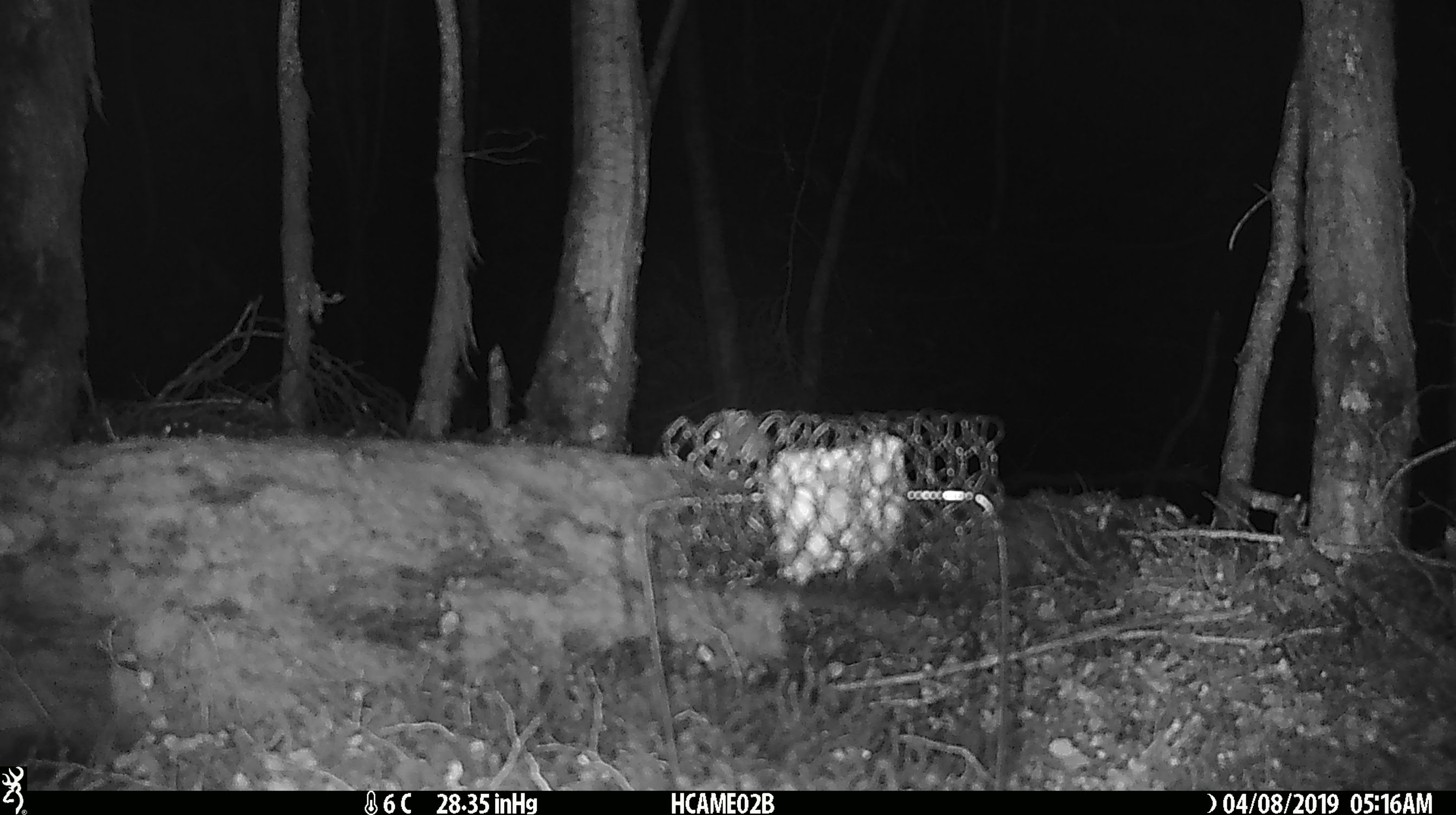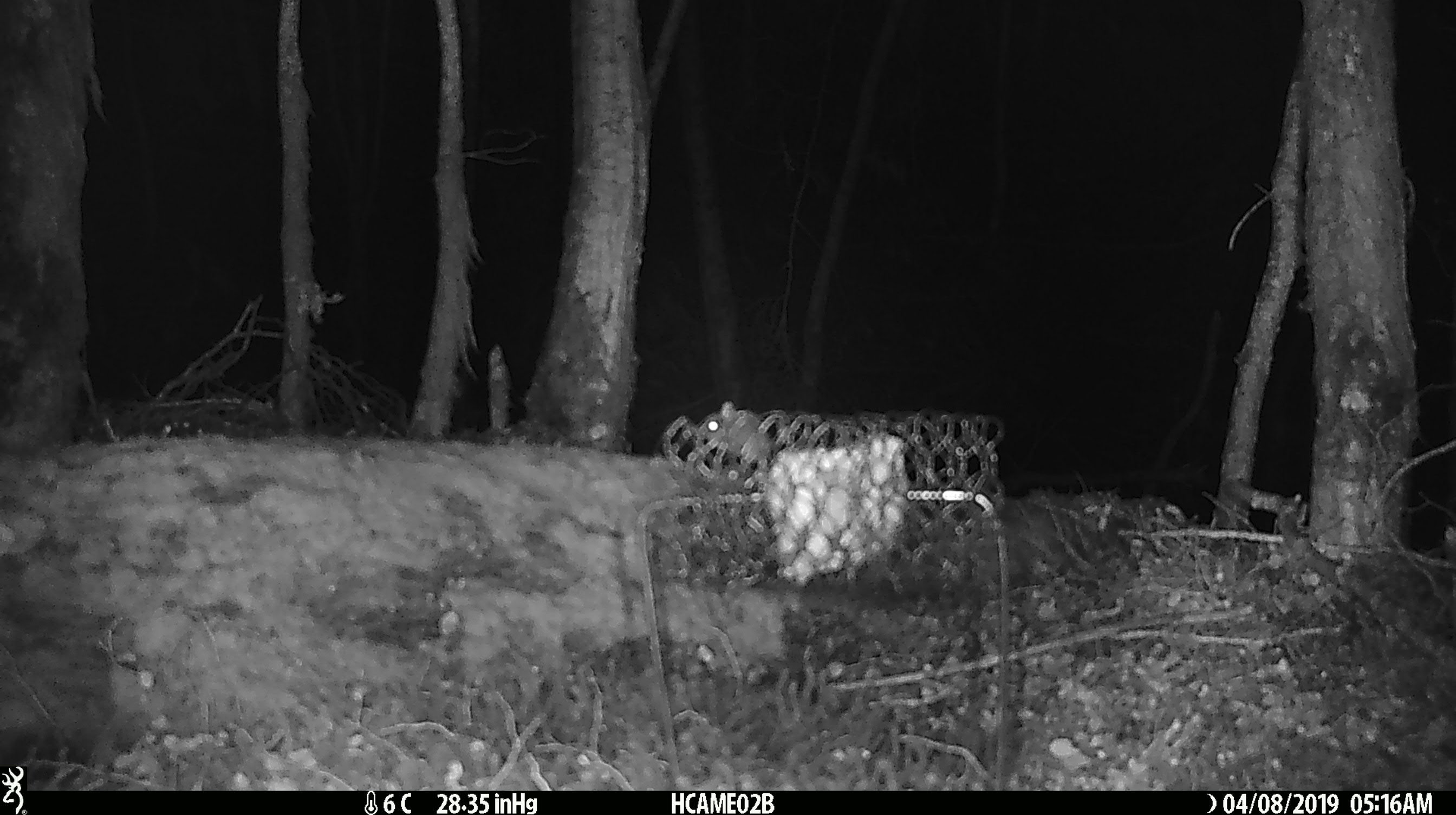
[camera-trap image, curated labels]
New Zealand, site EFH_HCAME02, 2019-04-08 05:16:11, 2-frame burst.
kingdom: Animalia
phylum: Chordata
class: Mammalia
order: Rodentia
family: Muridae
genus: Mus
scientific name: Mus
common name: mouse